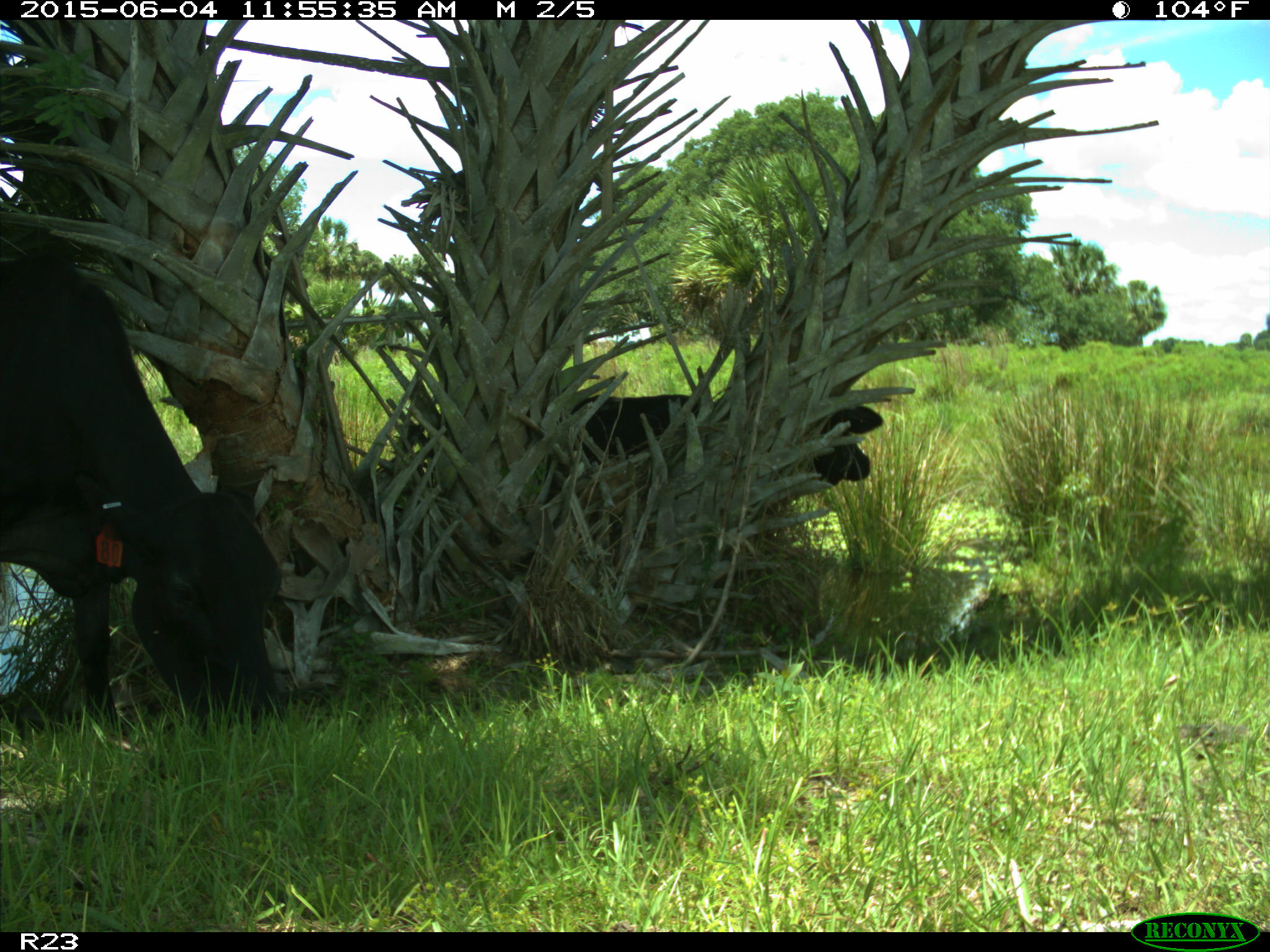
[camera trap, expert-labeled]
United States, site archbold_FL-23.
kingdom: Animalia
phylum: Chordata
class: Mammalia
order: Artiodactyla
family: Bovidae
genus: Bos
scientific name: Bos taurus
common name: domestic cow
Bos taurus (domestic cow).